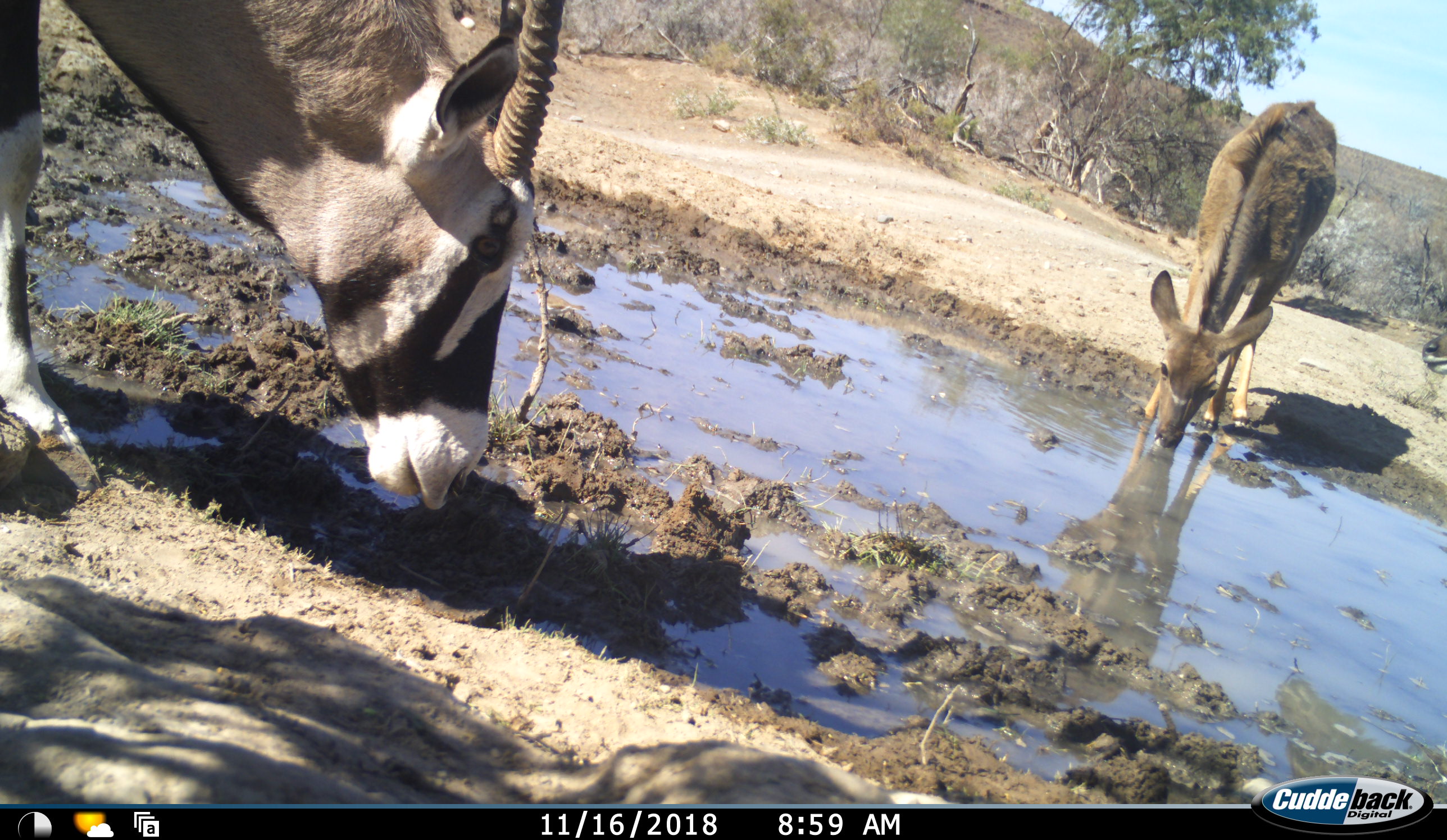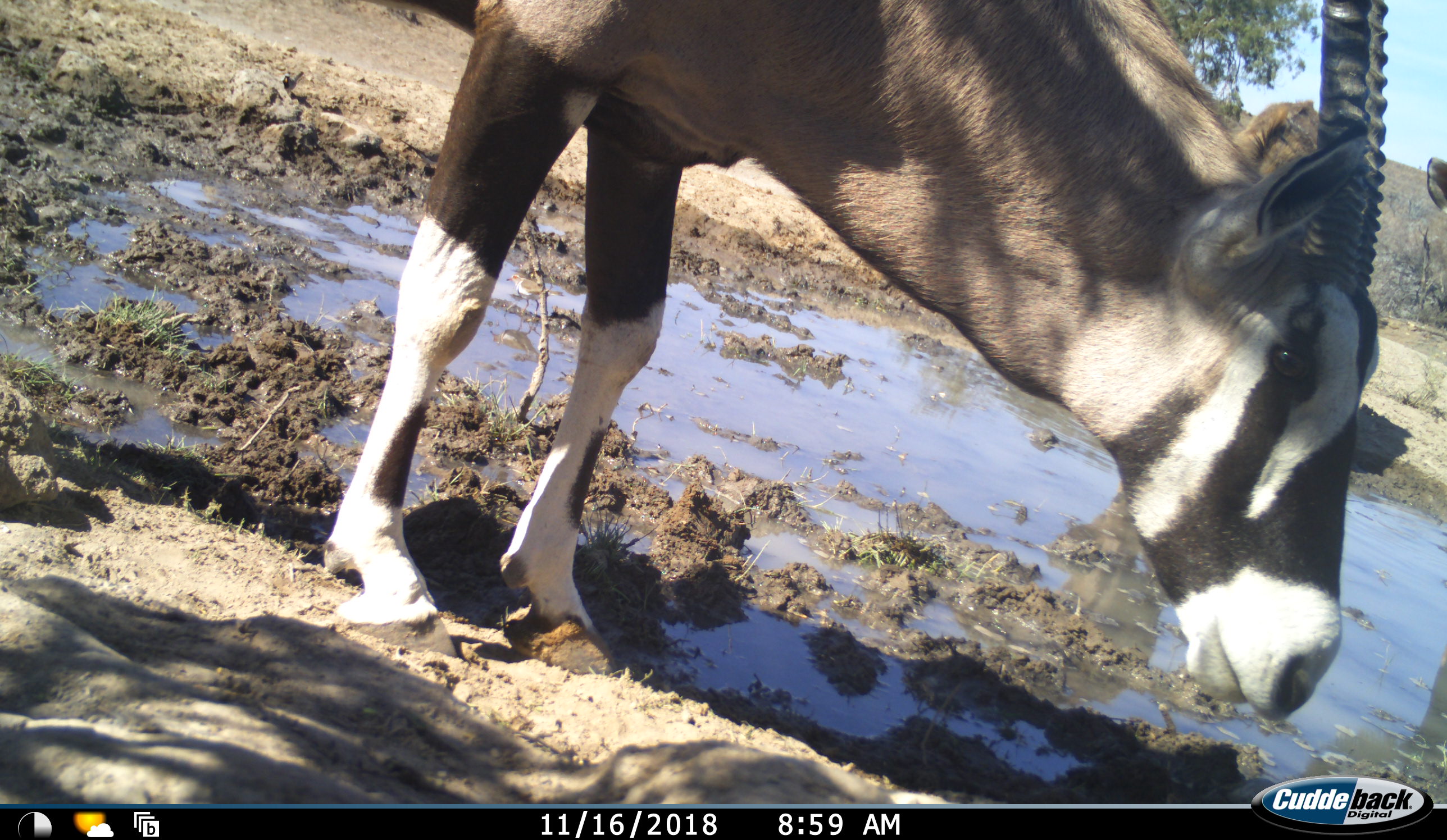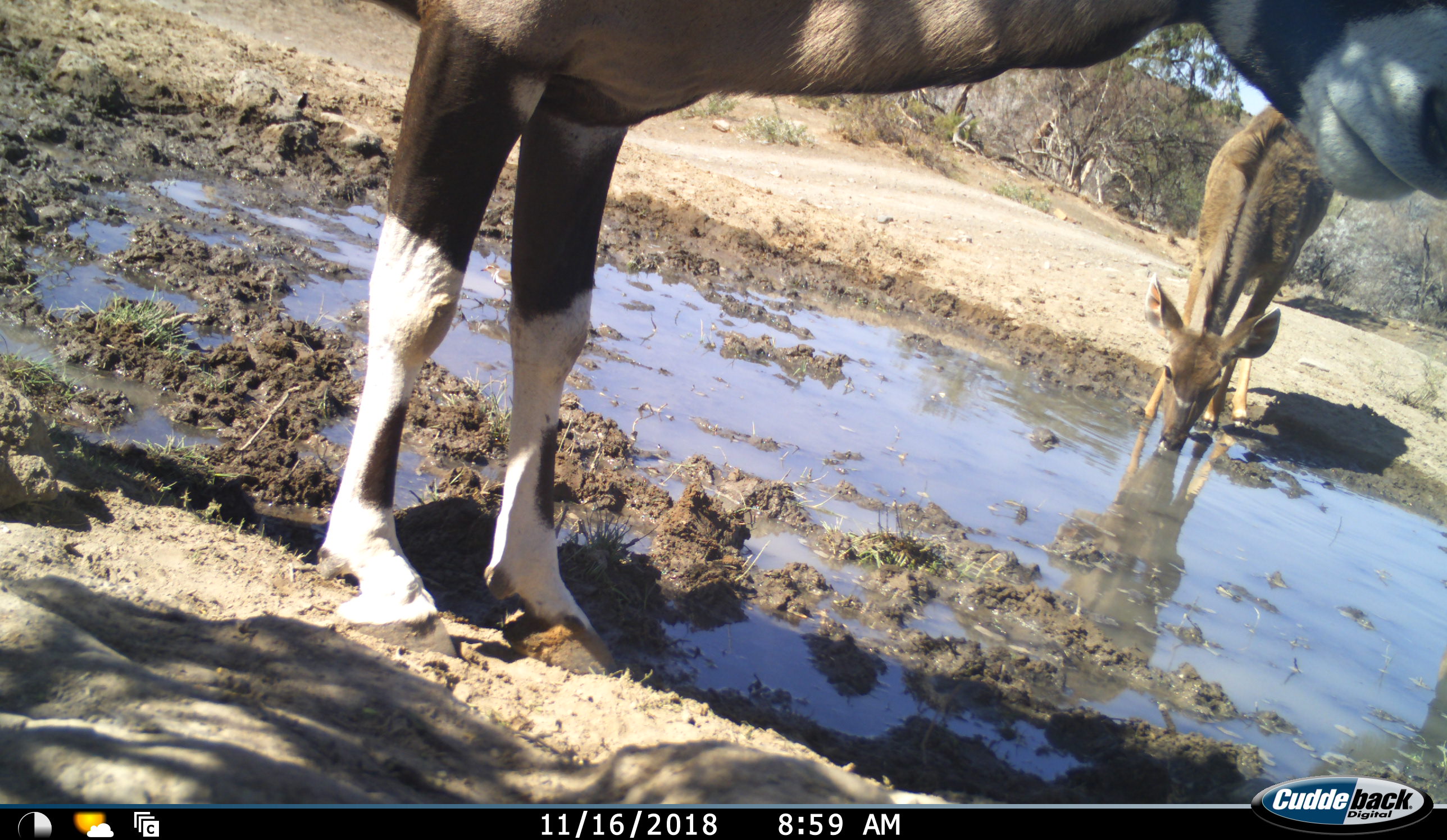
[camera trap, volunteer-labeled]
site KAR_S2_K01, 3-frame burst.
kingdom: Animalia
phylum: Chordata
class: Mammalia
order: Artiodactyla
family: Bovidae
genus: Oryx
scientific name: Oryx gazella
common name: gemsbok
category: oryx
Oryx (gemsbok) (Oryx gazella), count 1. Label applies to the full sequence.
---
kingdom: Animalia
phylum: Chordata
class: Mammalia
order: Artiodactyla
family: Bovidae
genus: Tragelaphus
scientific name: Tragelaphus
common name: kudu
Kudu (Tragelaphus), count 2. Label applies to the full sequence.